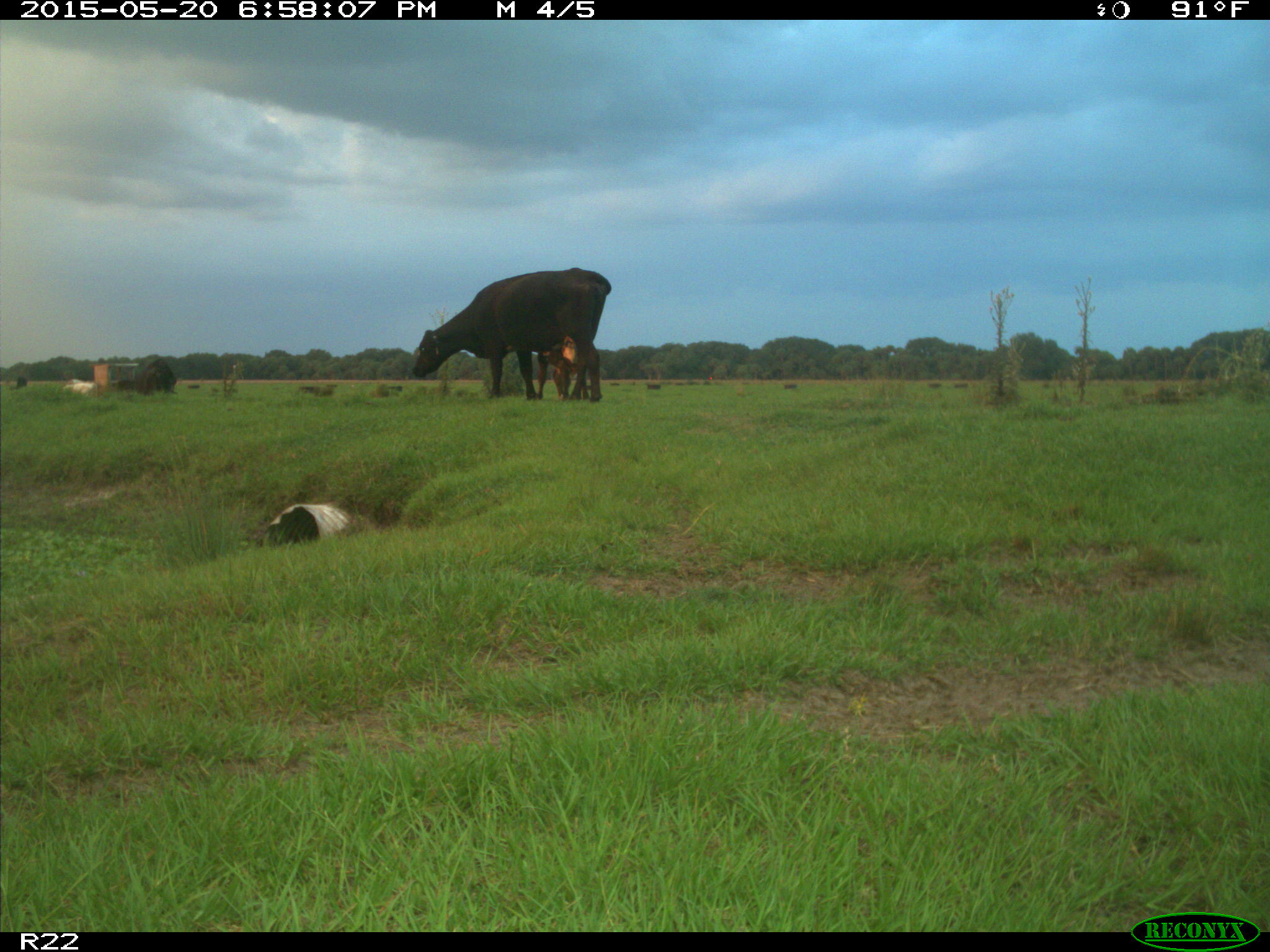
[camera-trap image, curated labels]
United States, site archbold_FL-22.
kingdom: Animalia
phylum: Chordata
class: Mammalia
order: Artiodactyla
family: Bovidae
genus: Bos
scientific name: Bos taurus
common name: domestic cow